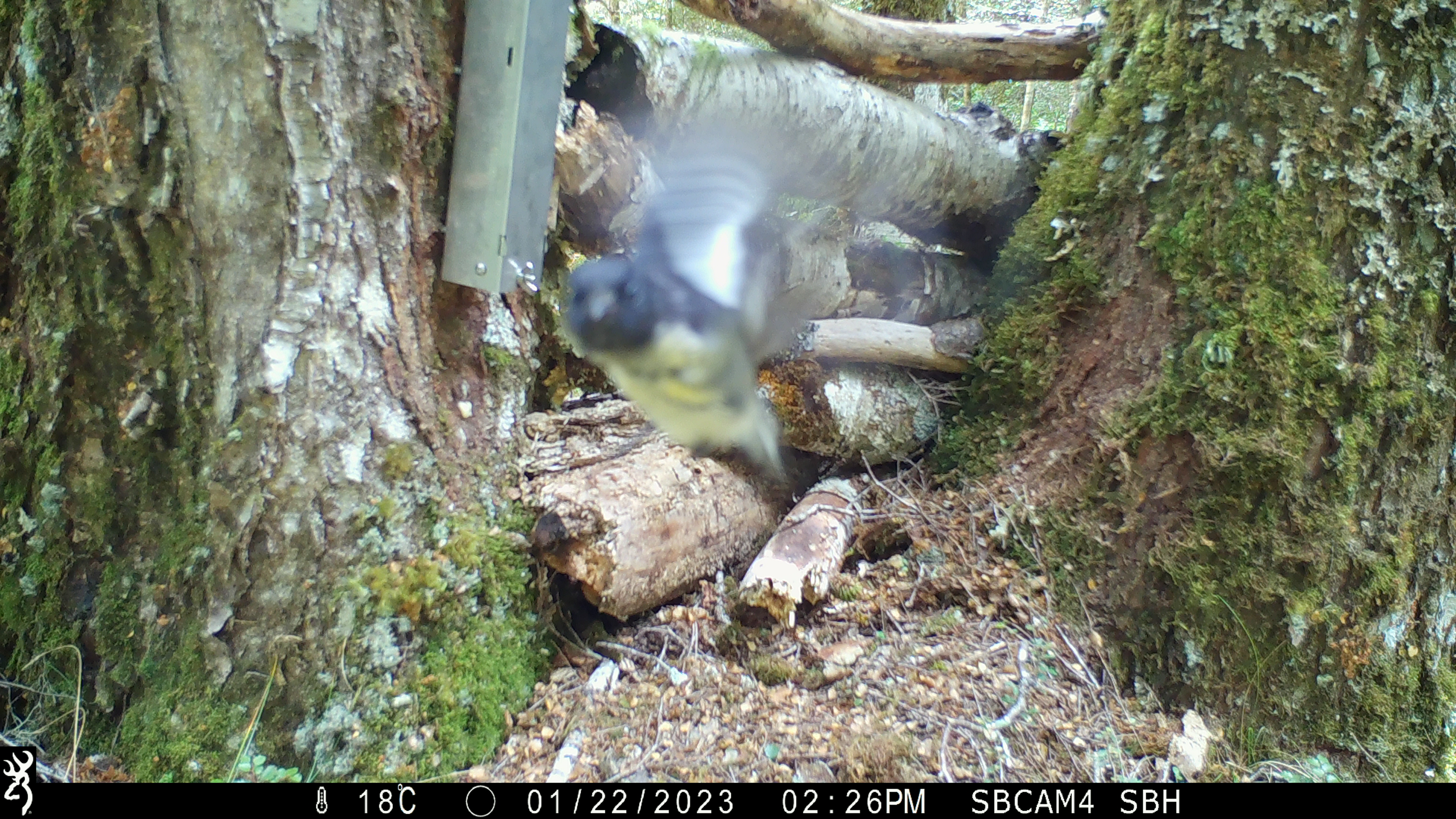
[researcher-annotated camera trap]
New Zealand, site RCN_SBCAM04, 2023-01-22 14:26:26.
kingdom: Animalia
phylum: Chordata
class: Aves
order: Passeriformes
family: Petroicidae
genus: Petroica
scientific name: Petroica macrocephala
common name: tomtit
Tomtit (Petroica macrocephala).